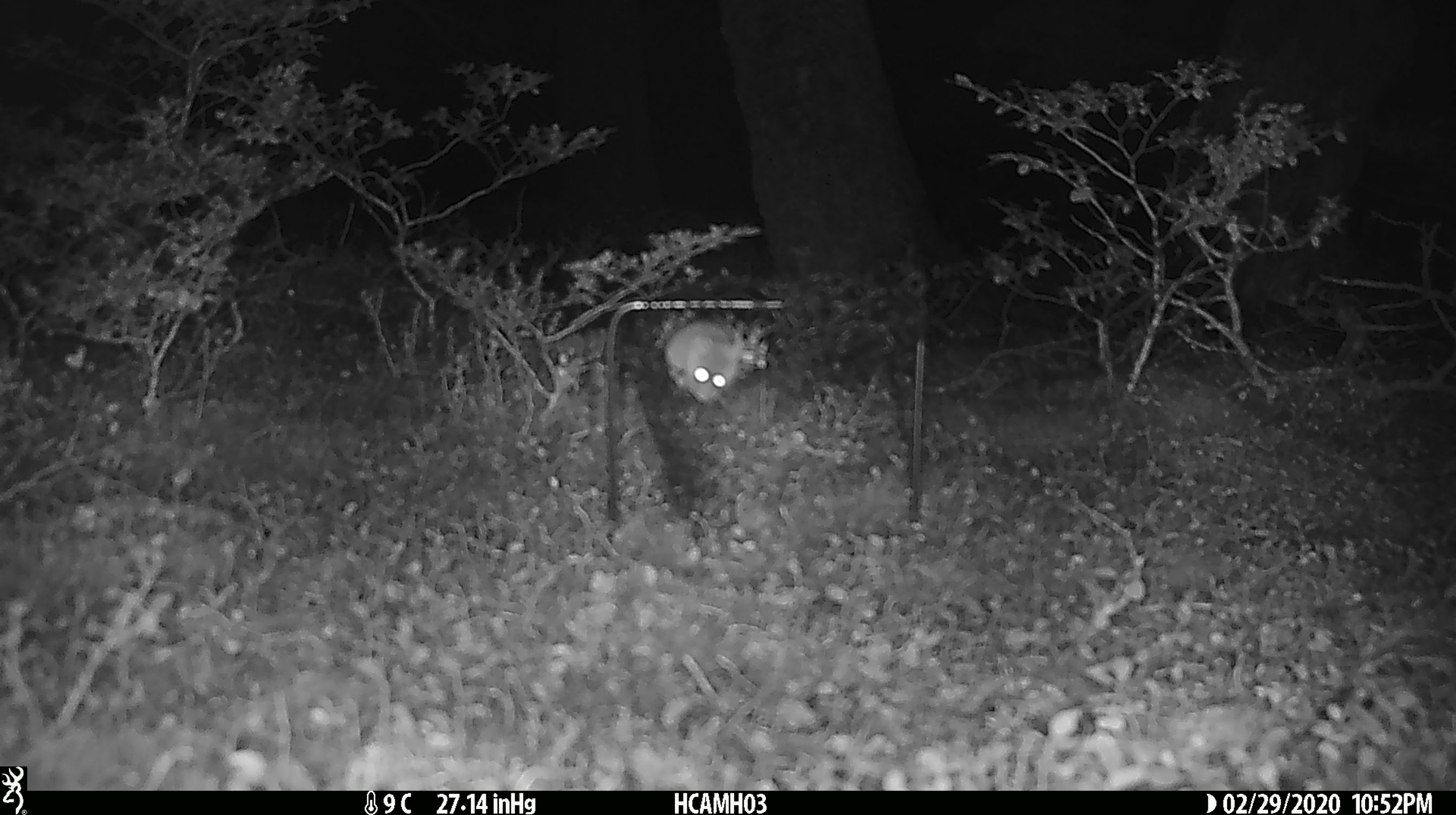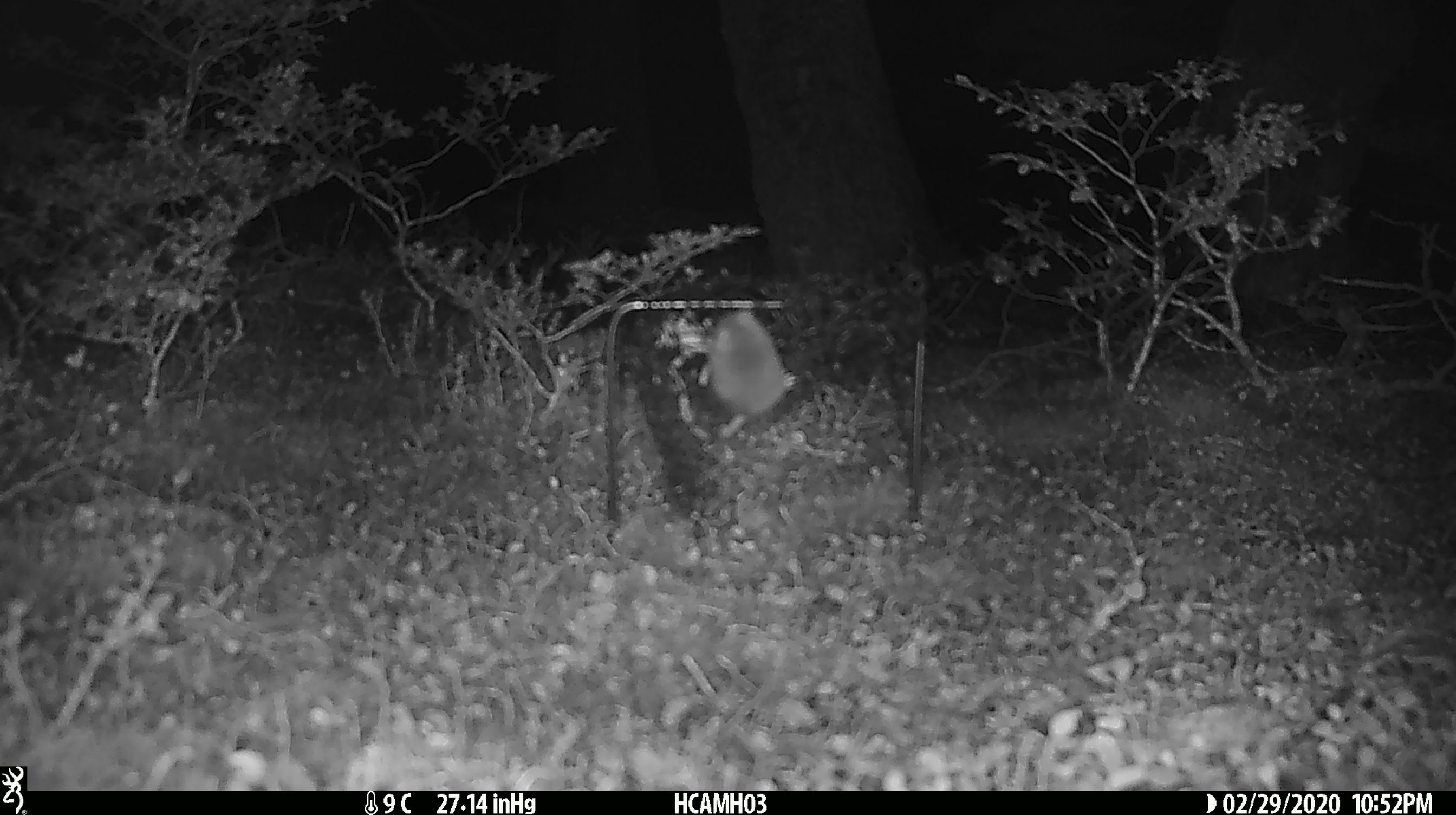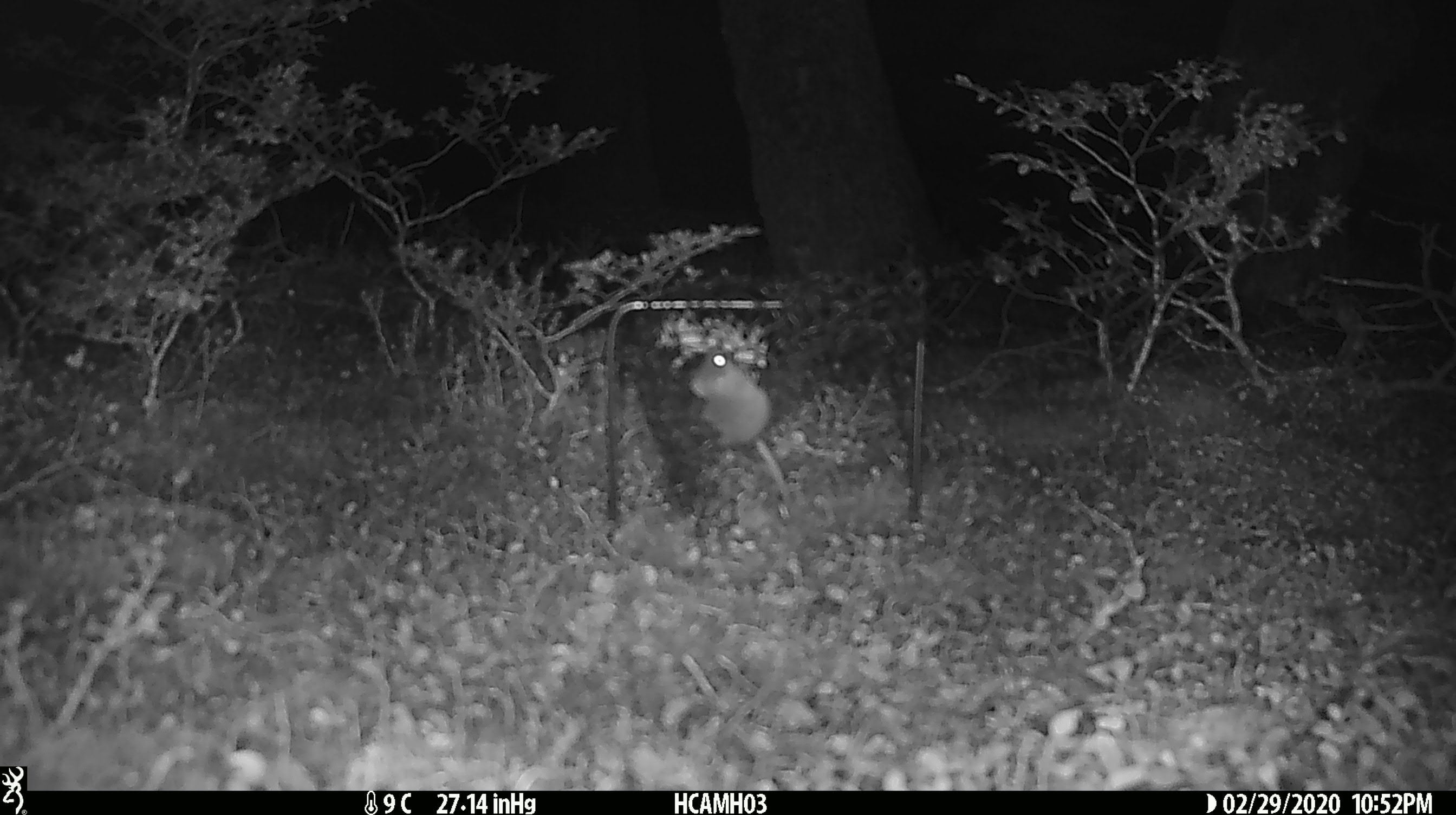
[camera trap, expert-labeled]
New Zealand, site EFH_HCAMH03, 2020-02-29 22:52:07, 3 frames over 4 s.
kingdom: Animalia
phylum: Chordata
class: Mammalia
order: Rodentia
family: Muridae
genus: Mus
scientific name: Mus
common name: mouse